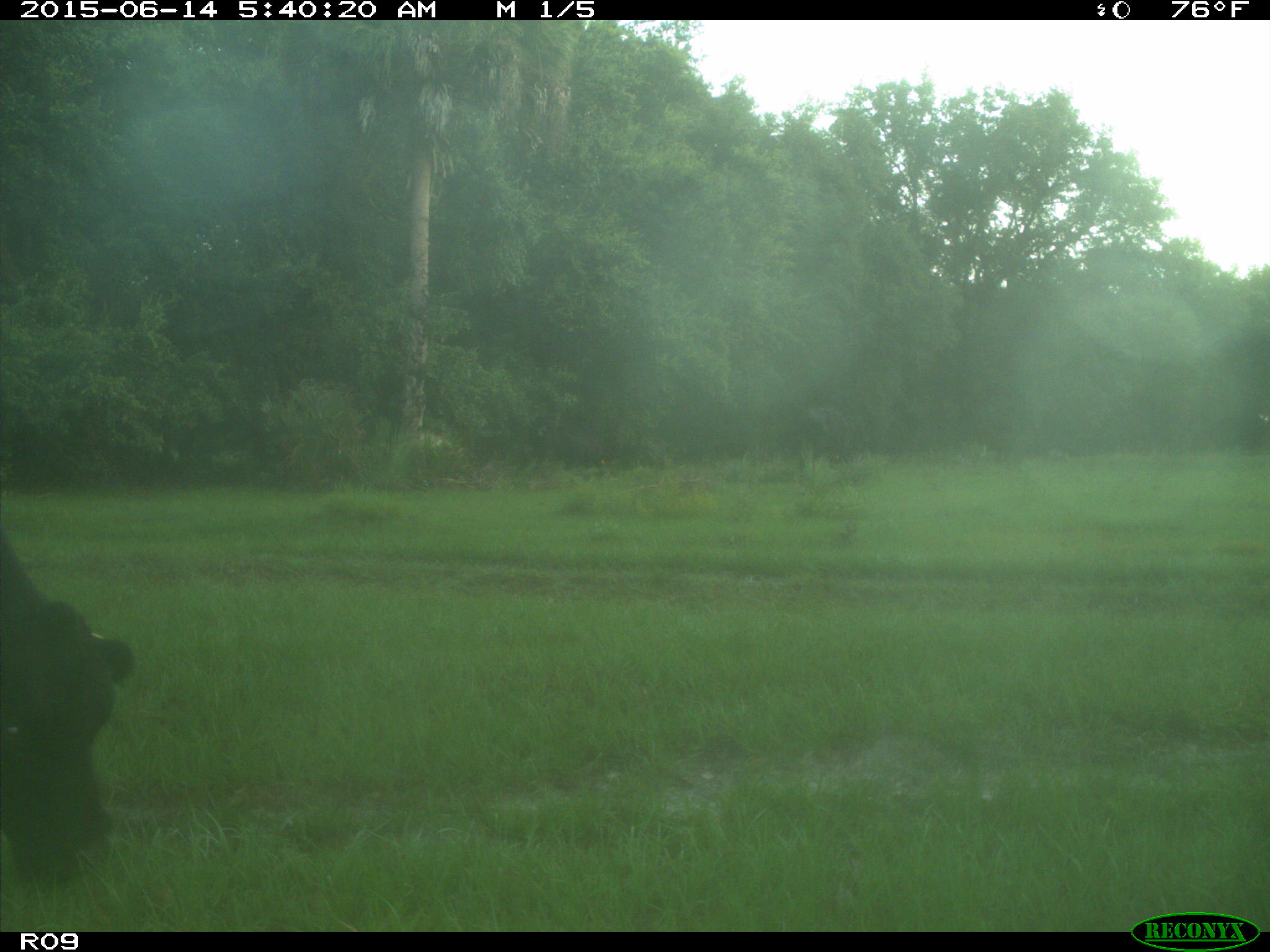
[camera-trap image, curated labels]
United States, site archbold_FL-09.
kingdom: Animalia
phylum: Chordata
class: Mammalia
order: Artiodactyla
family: Bovidae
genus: Bos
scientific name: Bos taurus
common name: domestic cow